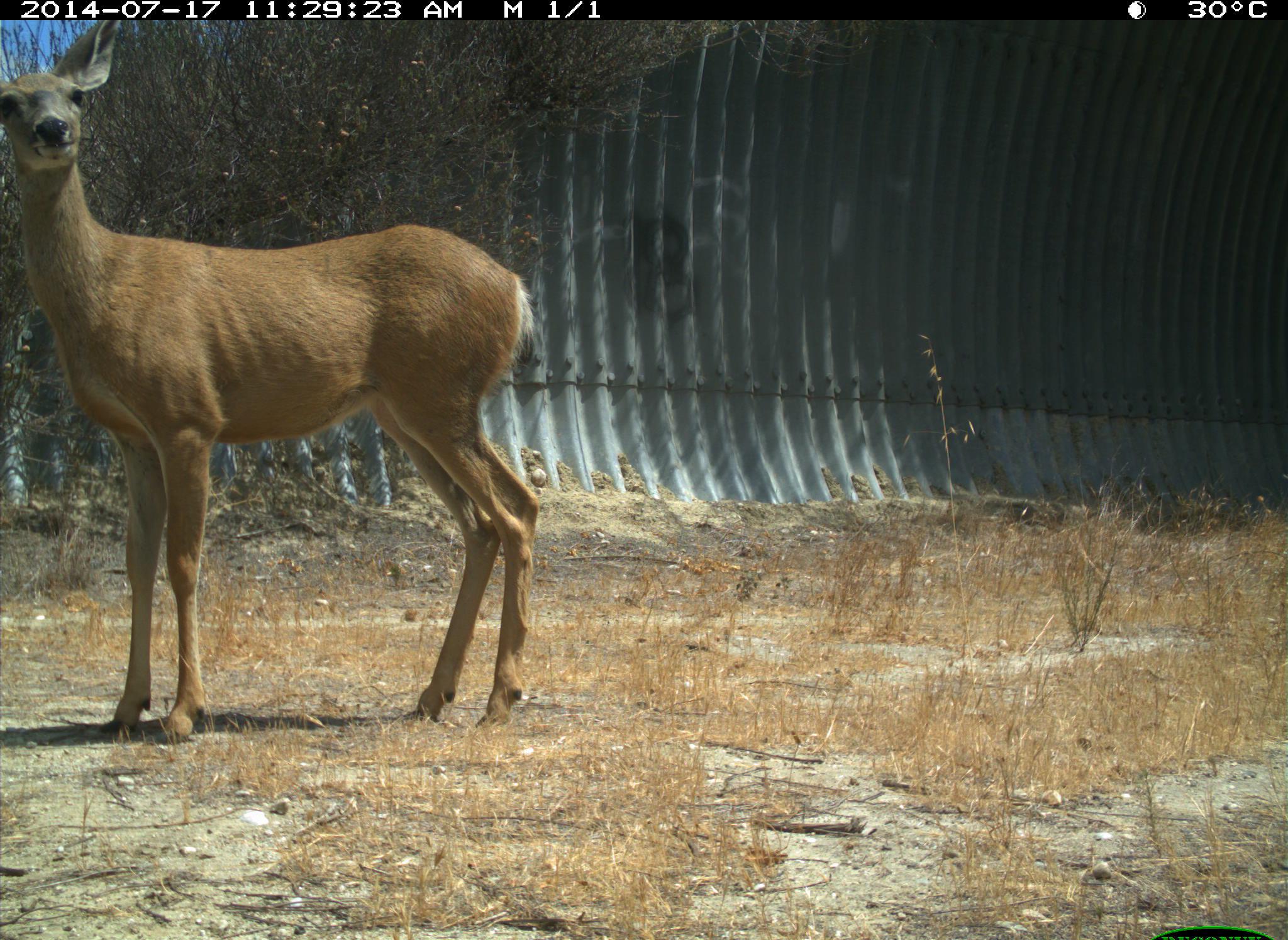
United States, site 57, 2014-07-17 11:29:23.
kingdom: Animalia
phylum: Chordata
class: Mammalia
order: Artiodactyla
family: Cervidae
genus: Odocoileus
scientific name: Odocoileus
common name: deer